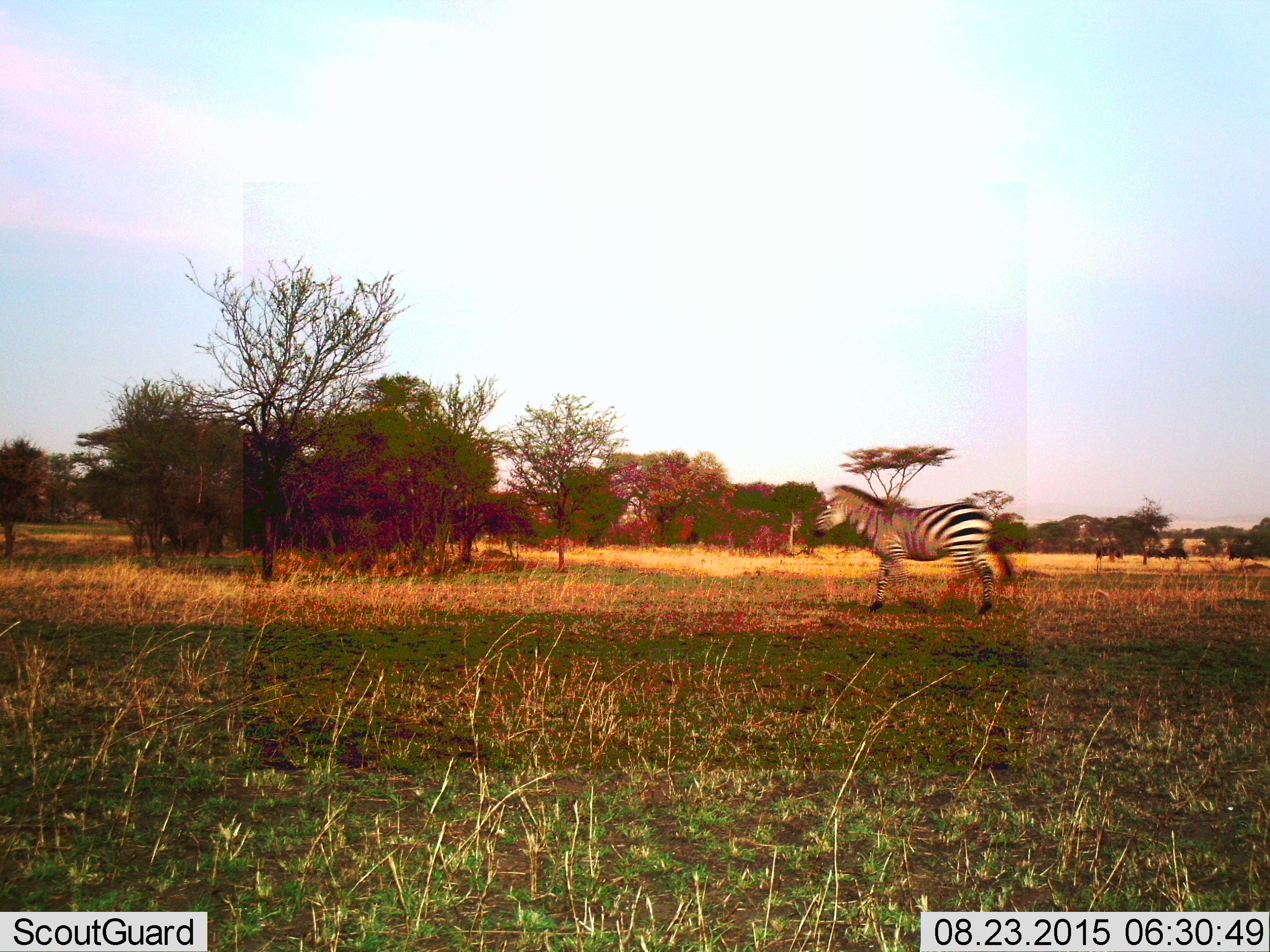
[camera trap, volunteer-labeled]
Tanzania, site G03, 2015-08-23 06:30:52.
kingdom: Animalia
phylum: Chordata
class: Mammalia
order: Perissodactyla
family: Equidae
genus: Equus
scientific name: Equus quagga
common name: plains zebra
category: zebra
Zebra (plains zebra) (Equus quagga), count 1. Behavior (volunteer vote fractions): standing 6%, resting 0%, moving 94%, interacting 0%. Young present (vote fraction): 0%. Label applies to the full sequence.